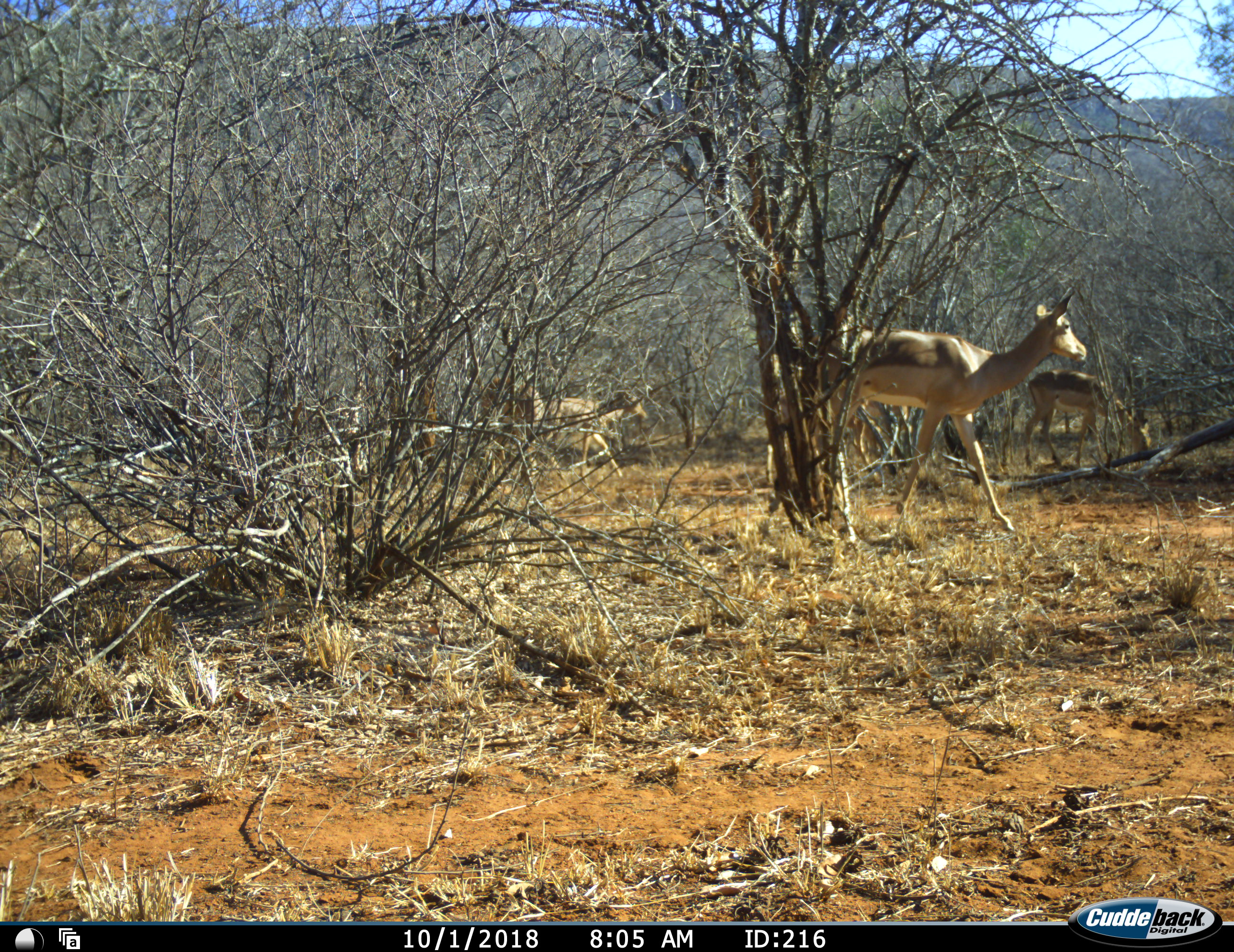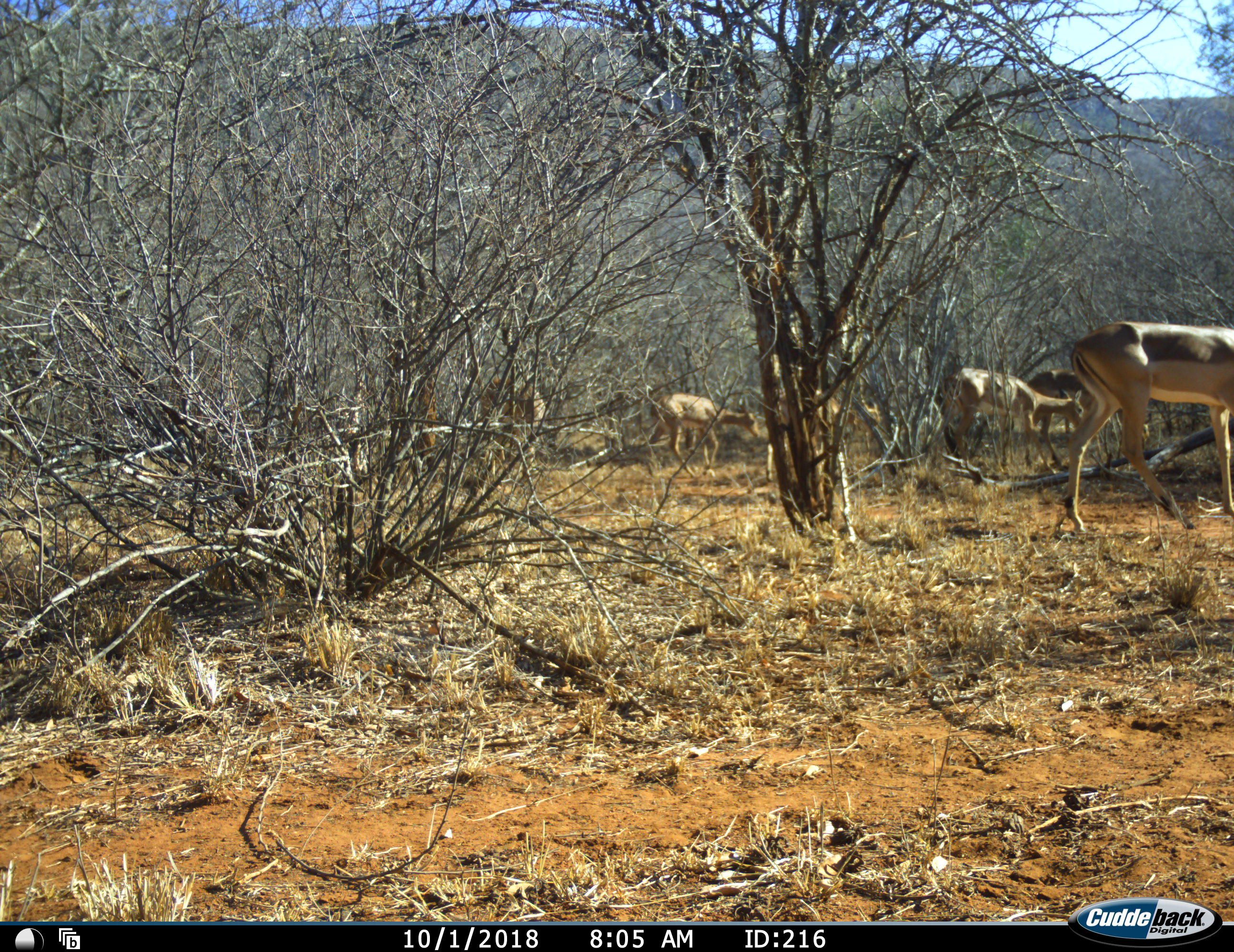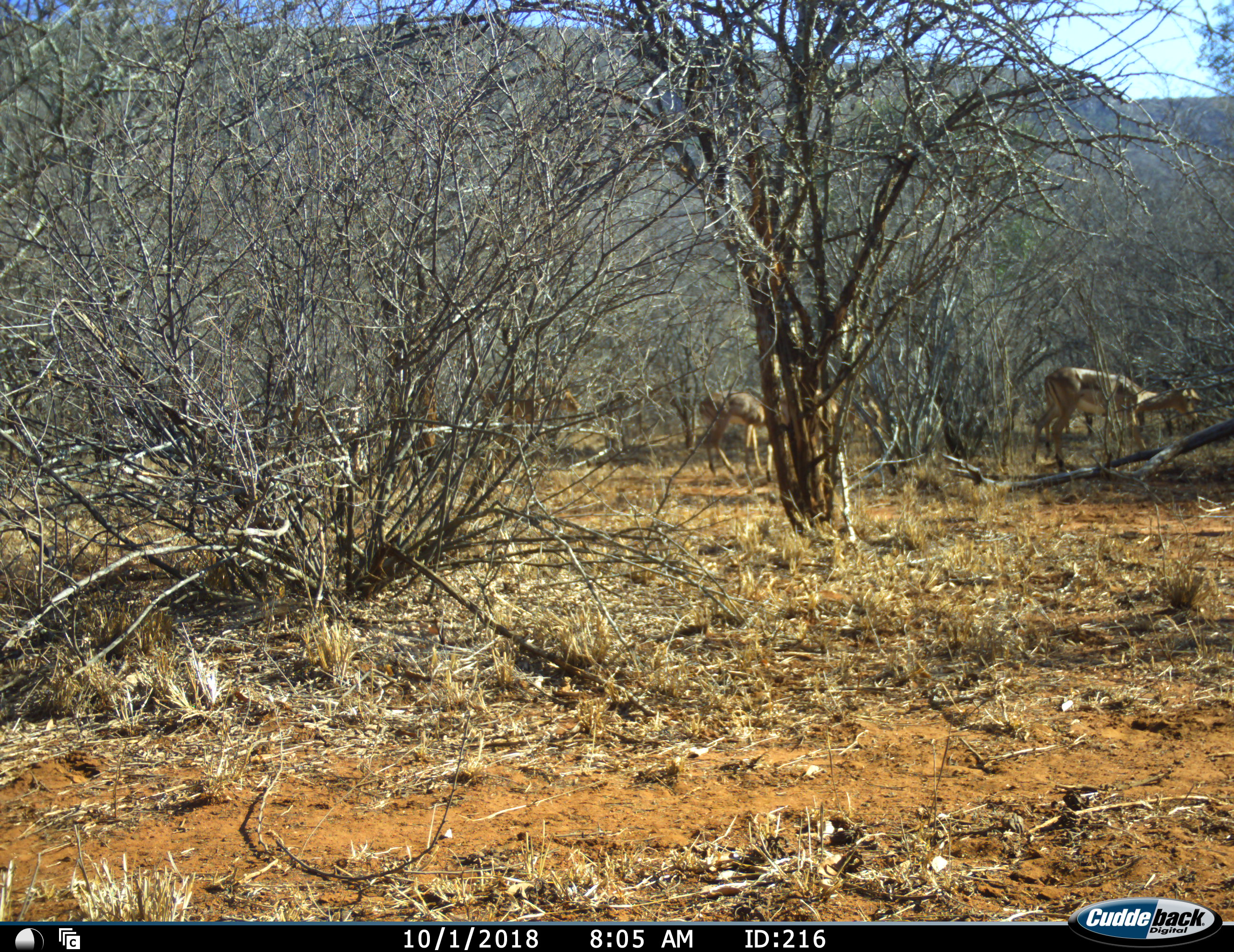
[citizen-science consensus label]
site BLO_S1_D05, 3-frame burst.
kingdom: Animalia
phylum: Chordata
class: Mammalia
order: Artiodactyla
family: Bovidae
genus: Aepyceros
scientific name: Aepyceros melampus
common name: impala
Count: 5.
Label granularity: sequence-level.